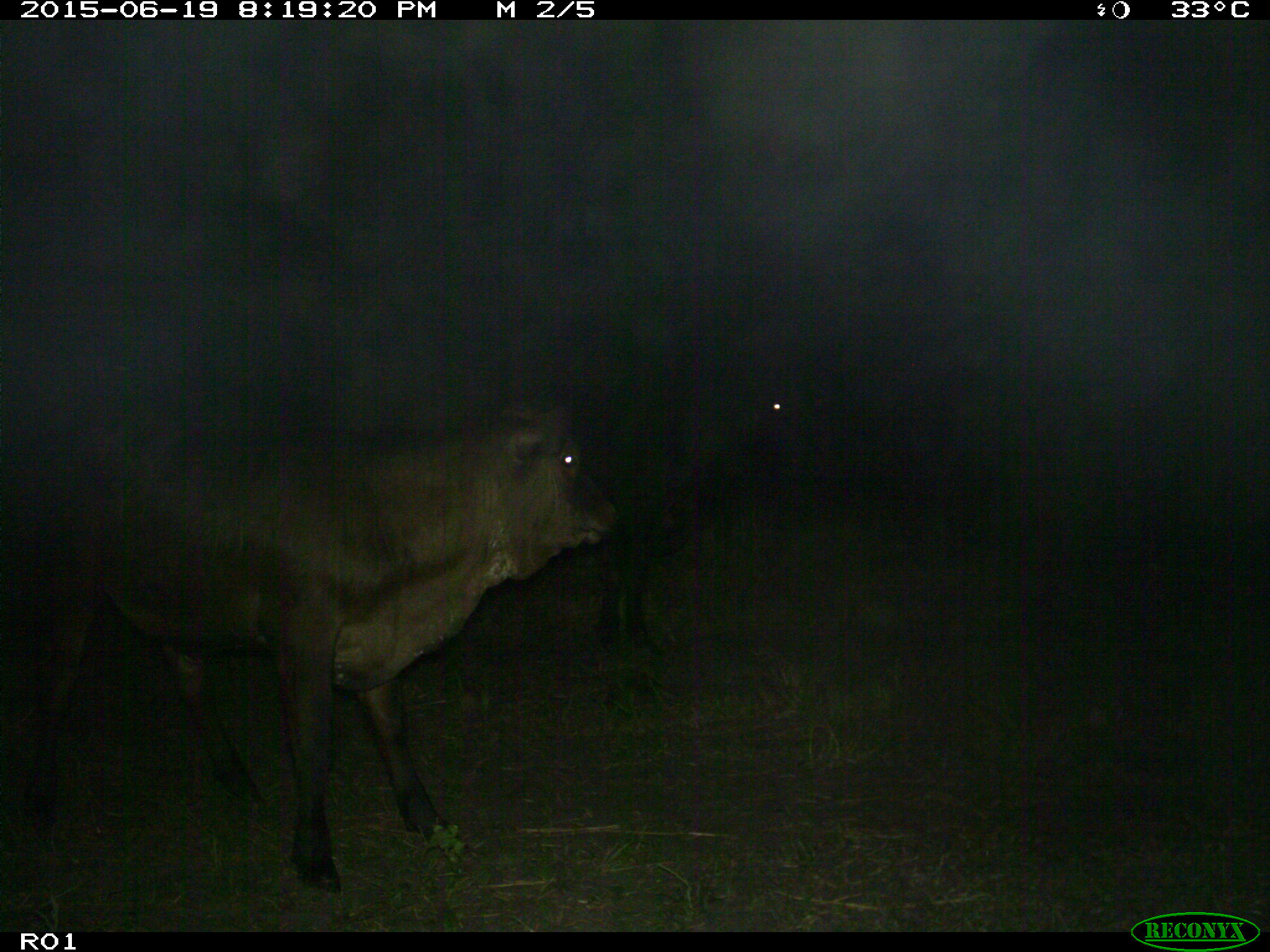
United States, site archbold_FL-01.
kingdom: Animalia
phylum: Chordata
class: Mammalia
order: Artiodactyla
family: Bovidae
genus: Bos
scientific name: Bos taurus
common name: domestic cow